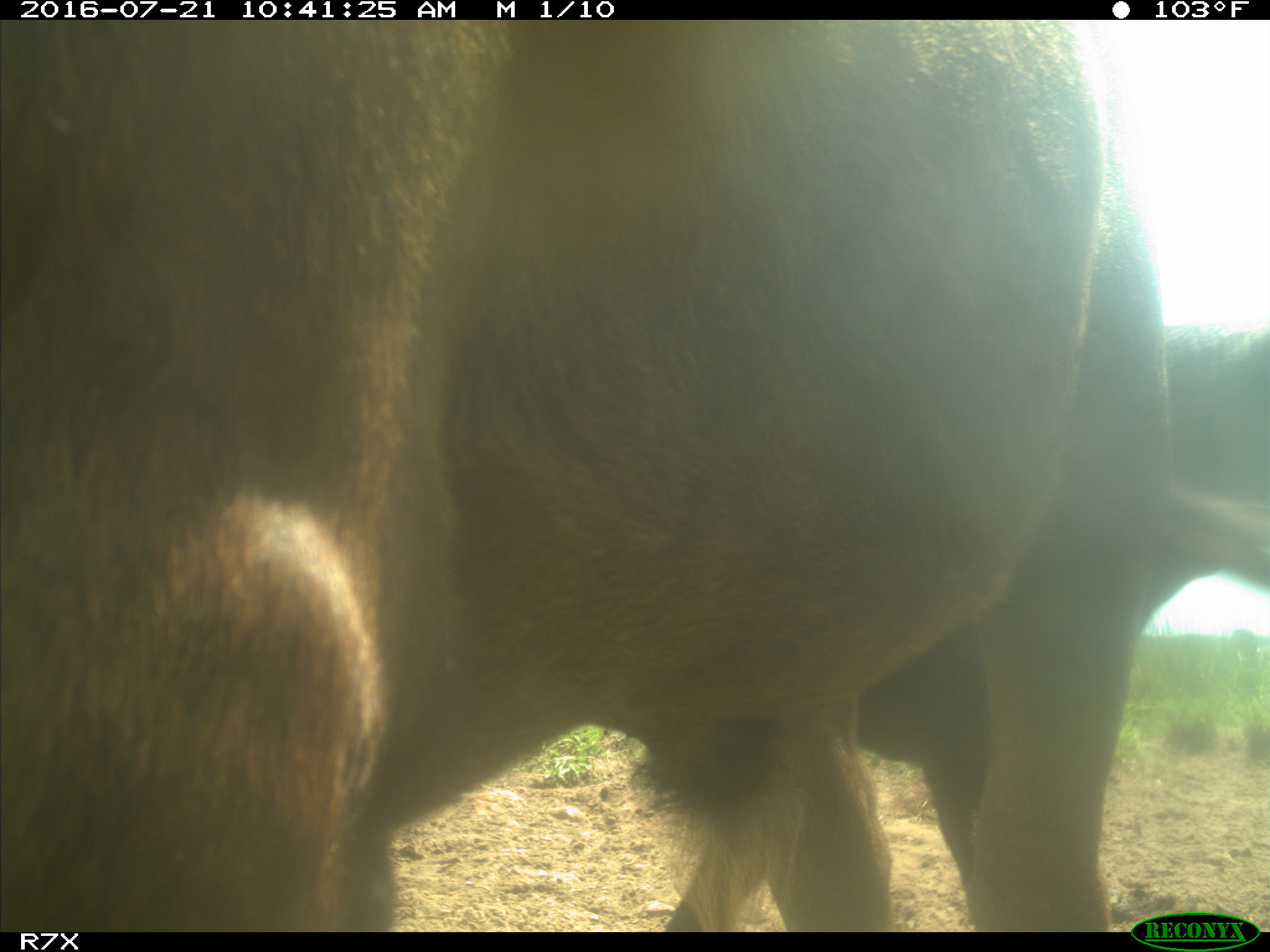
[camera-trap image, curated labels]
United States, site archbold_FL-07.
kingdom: Animalia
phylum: Chordata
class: Mammalia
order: Artiodactyla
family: Bovidae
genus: Bos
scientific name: Bos taurus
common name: domestic cow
Bos taurus (domestic cow).